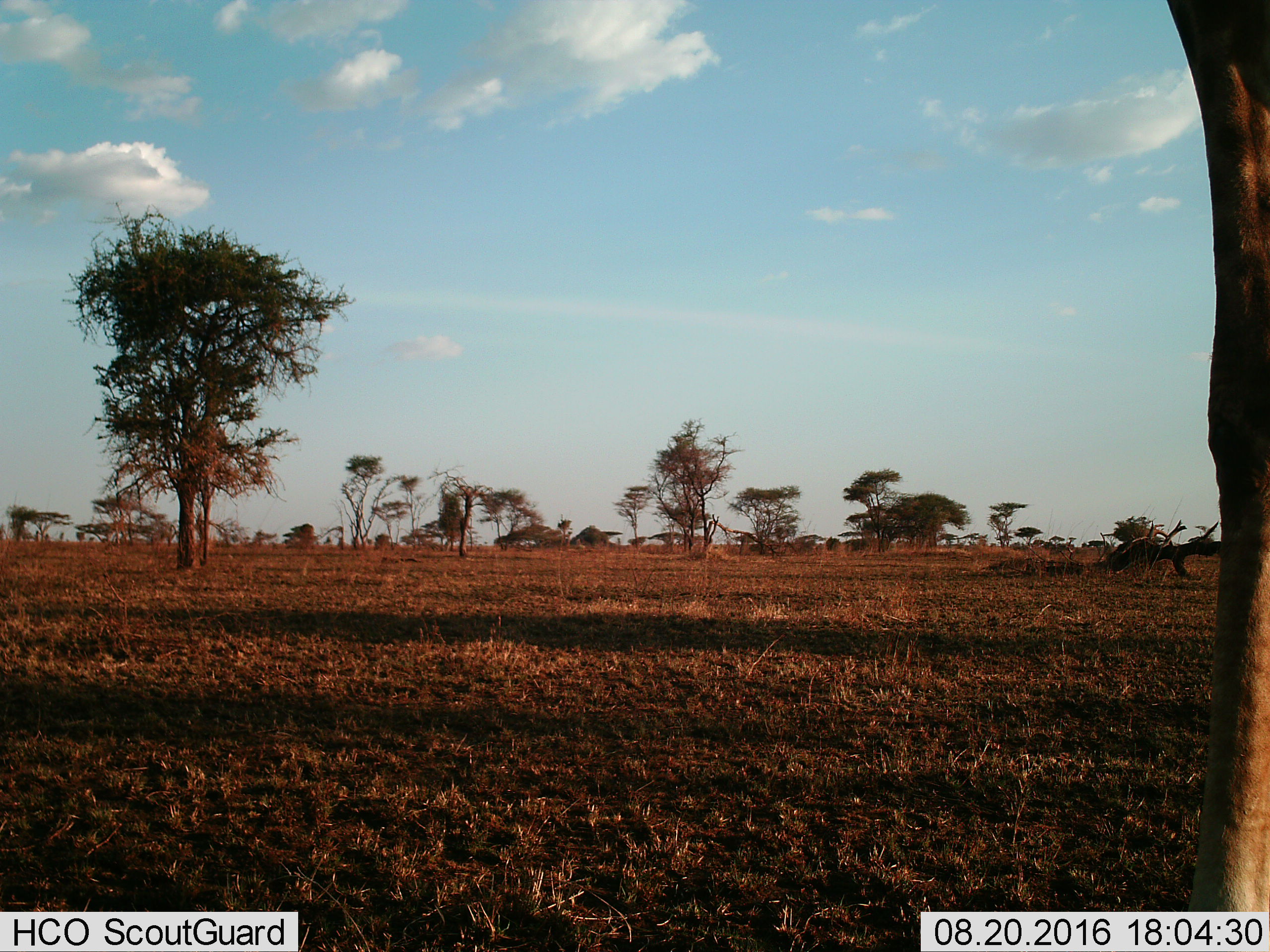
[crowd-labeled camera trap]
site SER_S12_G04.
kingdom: Animalia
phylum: Chordata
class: Mammalia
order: Artiodactyla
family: Giraffidae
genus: Giraffa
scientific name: Giraffa camelopardalis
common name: giraffe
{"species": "giraffe (Giraffa camelopardalis)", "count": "1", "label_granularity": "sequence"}